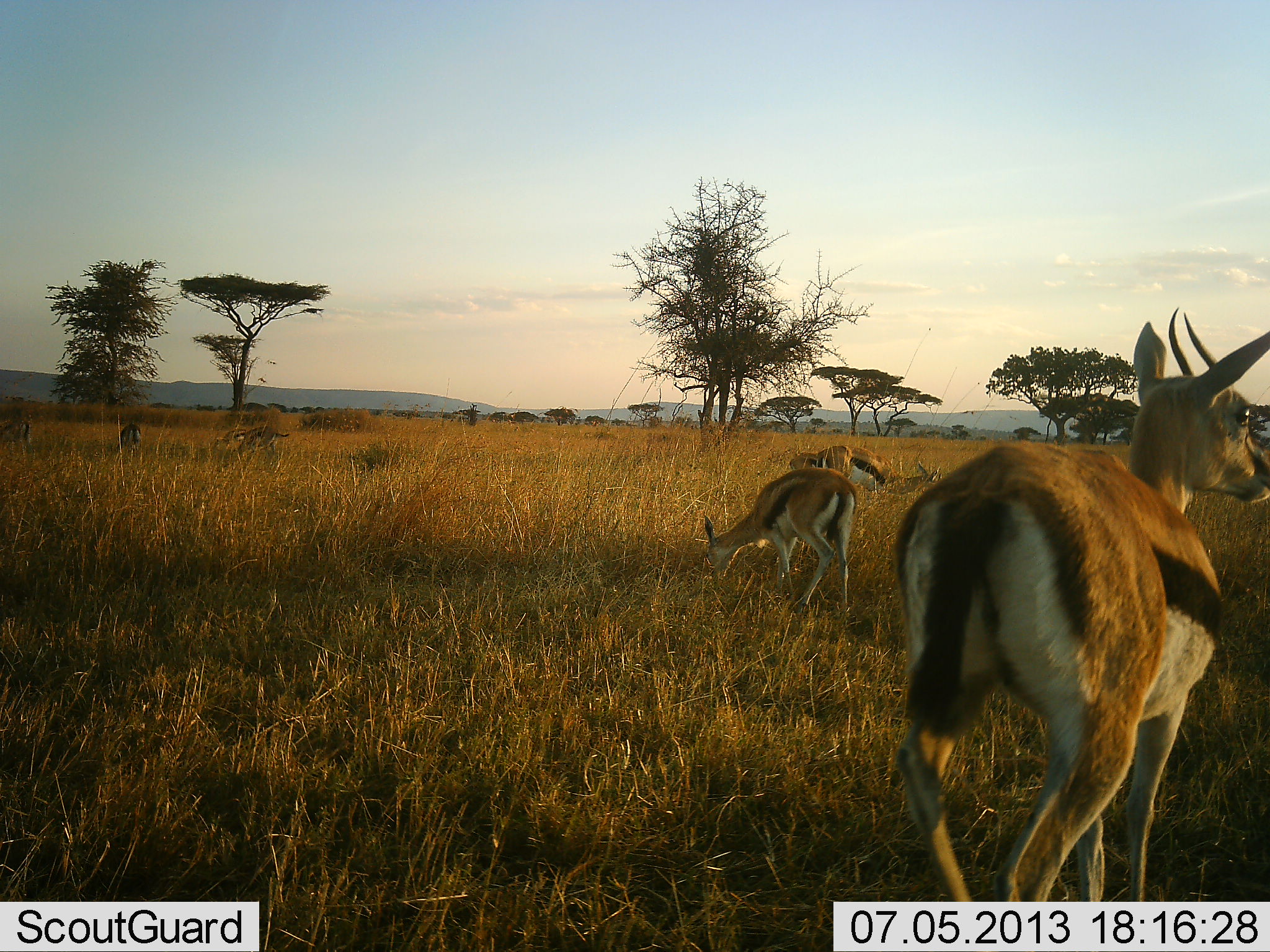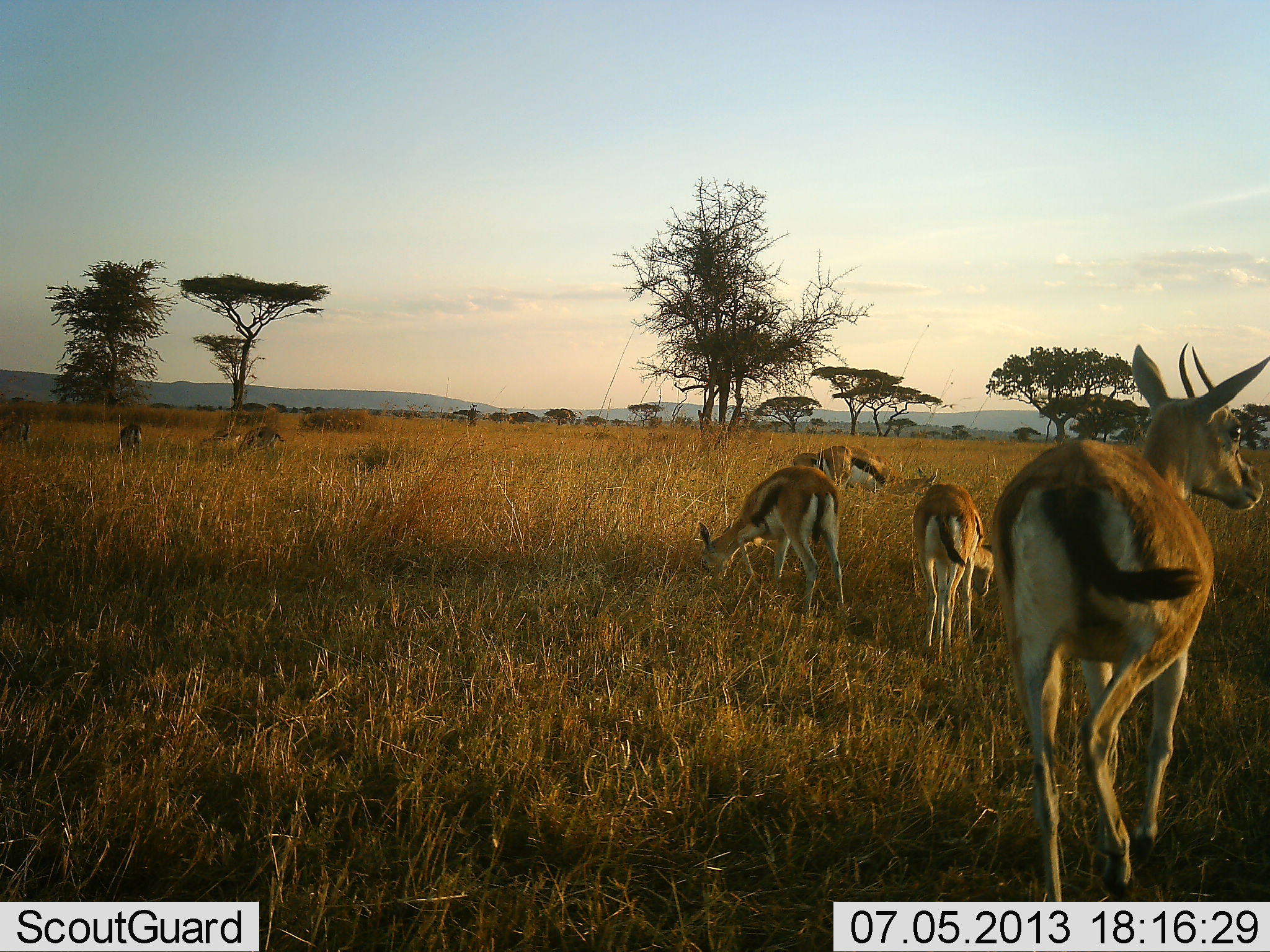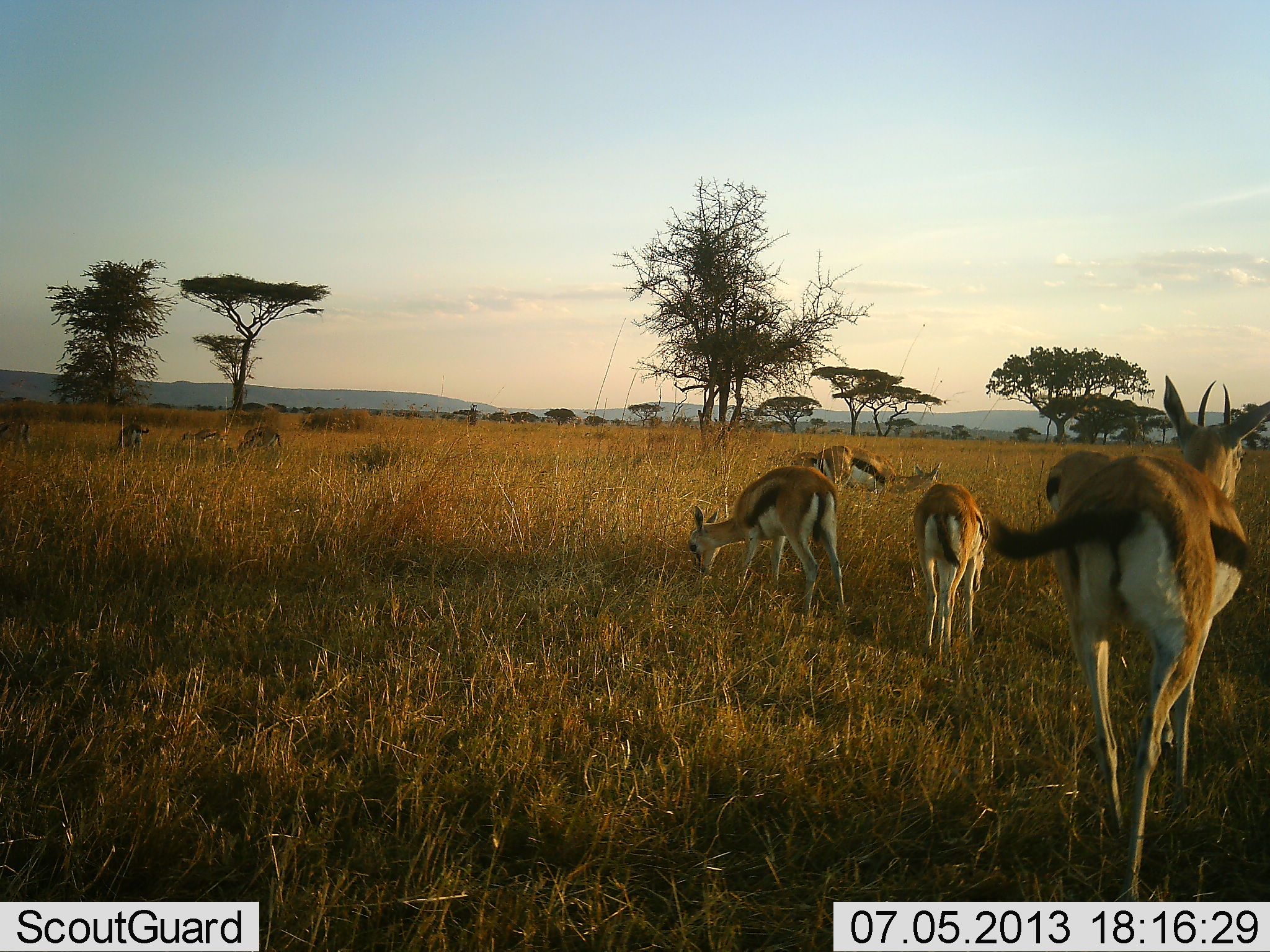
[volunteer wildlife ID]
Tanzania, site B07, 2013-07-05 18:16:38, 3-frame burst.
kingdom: Animalia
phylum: Chordata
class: Mammalia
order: Artiodactyla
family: Bovidae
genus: Eudorcas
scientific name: Eudorcas thomsonii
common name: thomson's gazelle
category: gazellethomsons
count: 8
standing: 84%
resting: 13%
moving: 65%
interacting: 0%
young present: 3%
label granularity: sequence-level